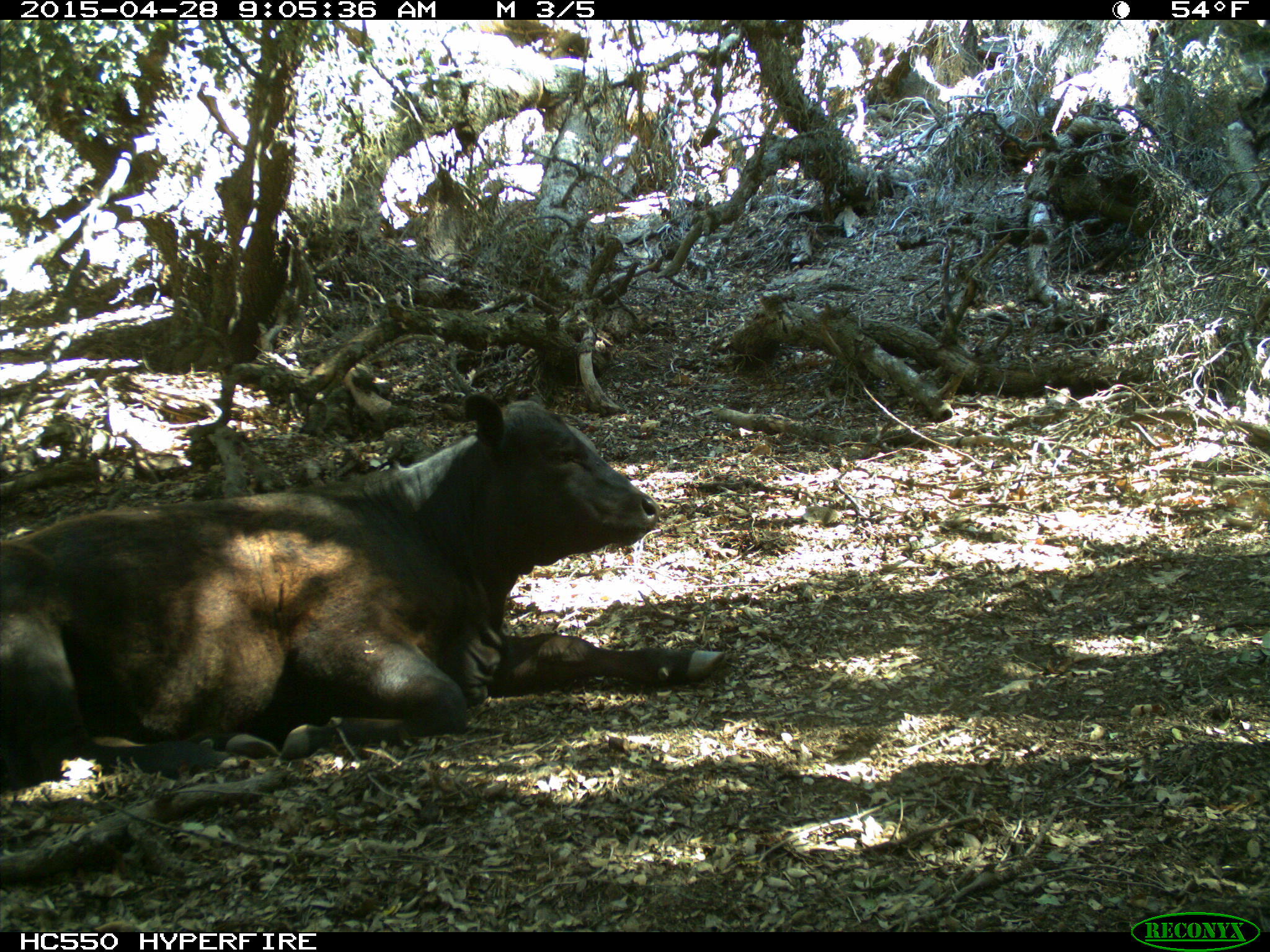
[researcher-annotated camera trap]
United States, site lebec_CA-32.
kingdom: Animalia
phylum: Chordata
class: Mammalia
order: Artiodactyla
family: Bovidae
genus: Bos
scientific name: Bos taurus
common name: domestic cow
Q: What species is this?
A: Bos taurus (domestic cow).